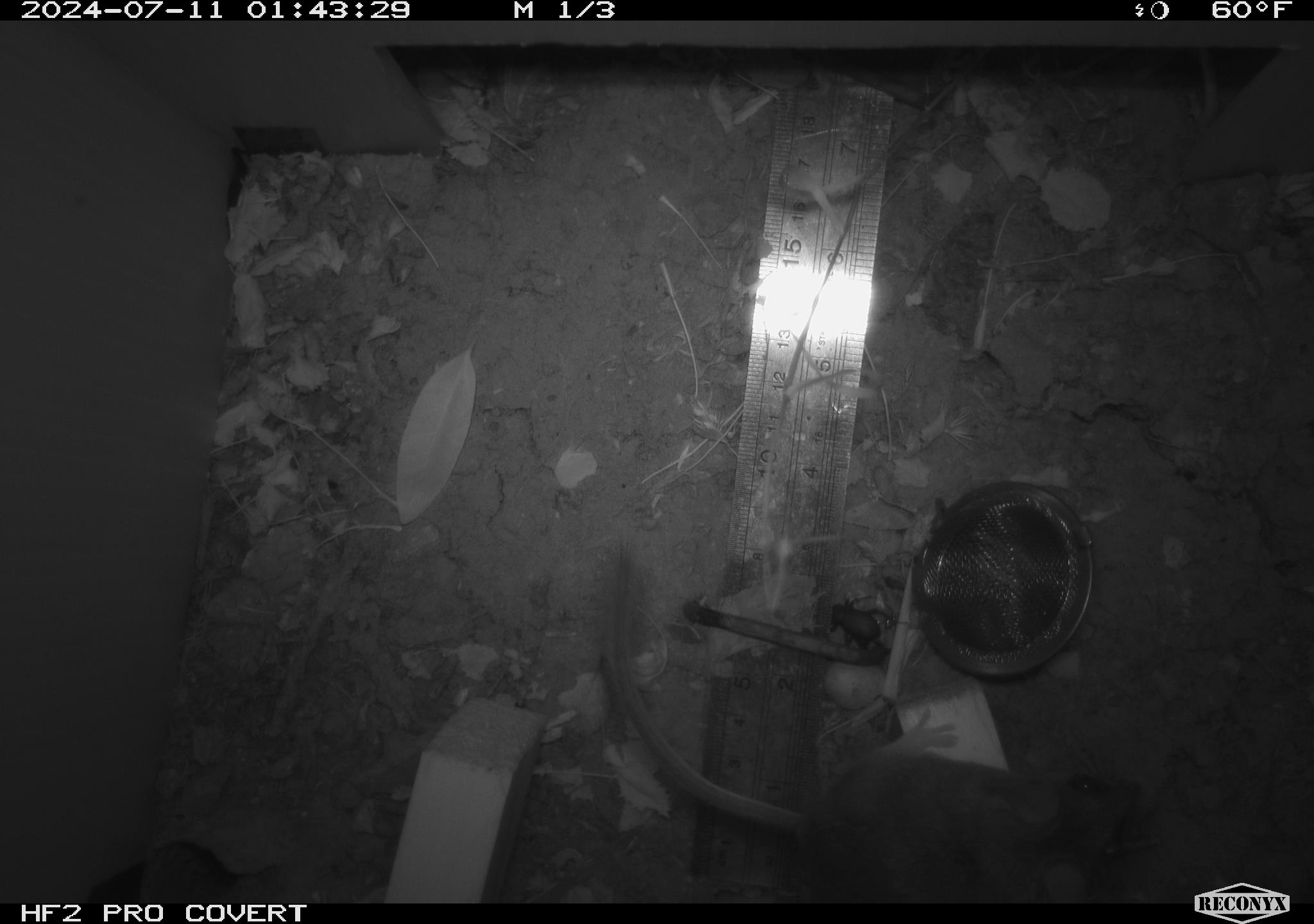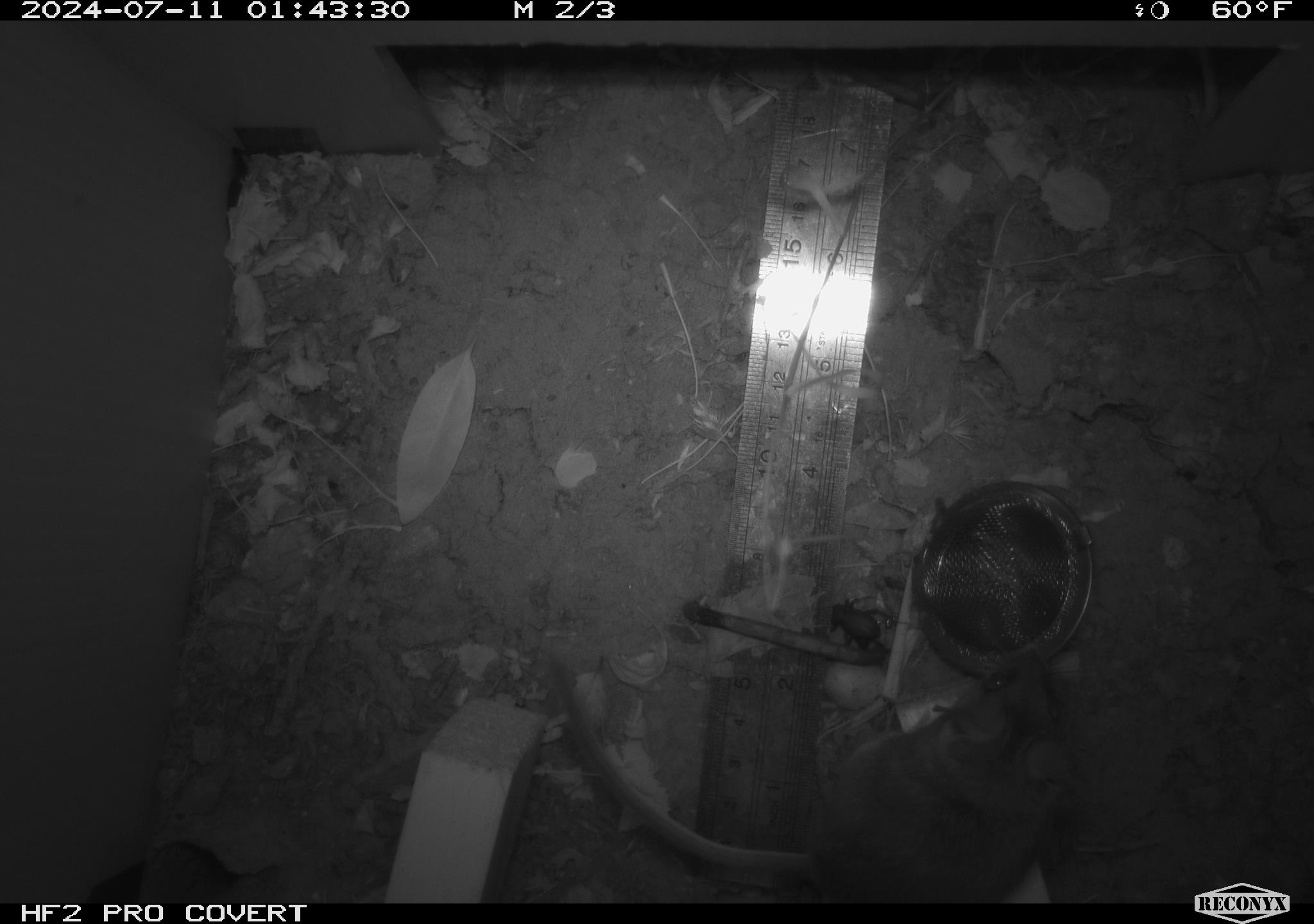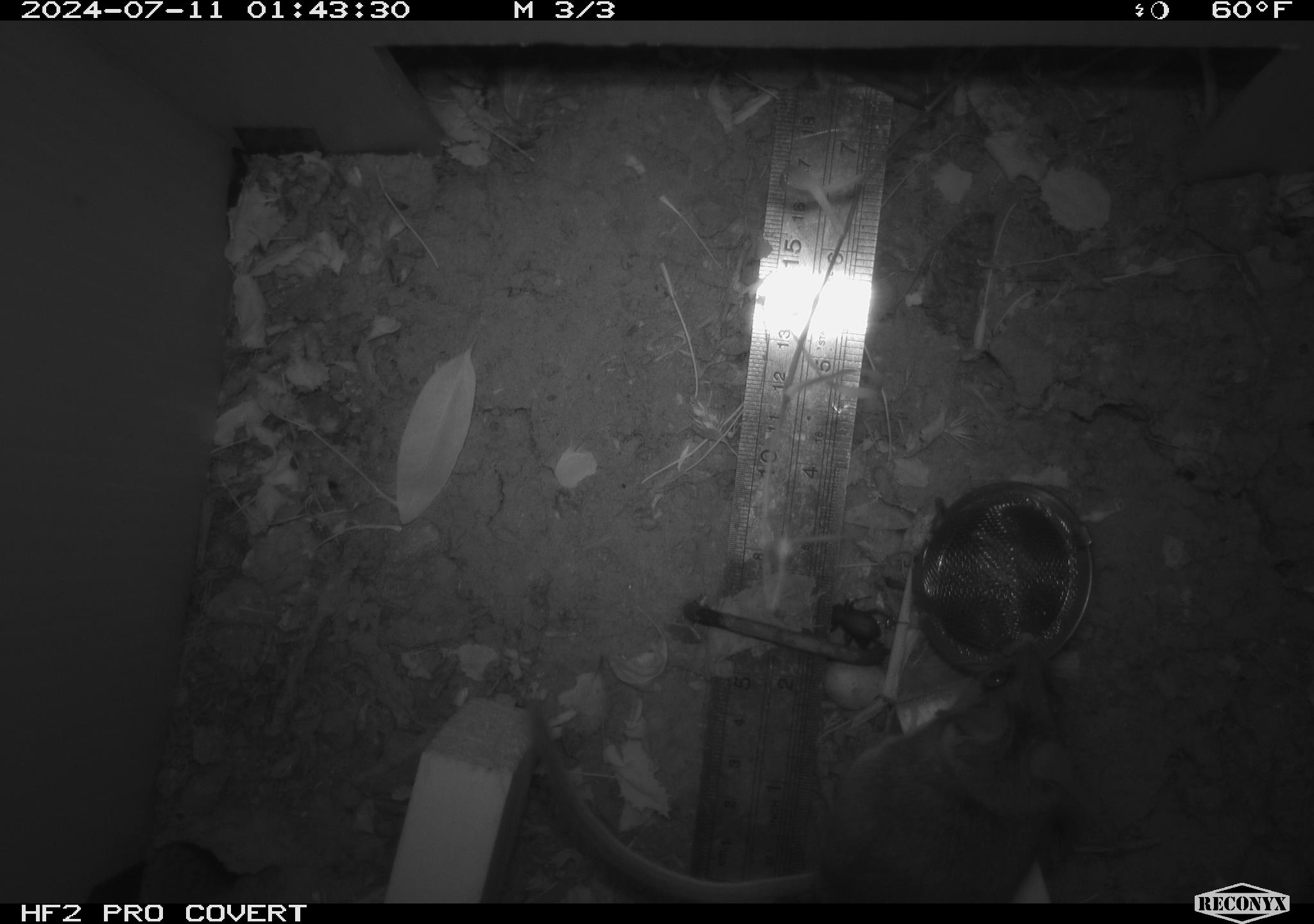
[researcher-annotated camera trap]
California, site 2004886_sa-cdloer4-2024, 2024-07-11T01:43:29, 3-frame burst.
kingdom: Animalia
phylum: Chordata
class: Mammalia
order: Rodentia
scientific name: Rodentia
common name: rodent